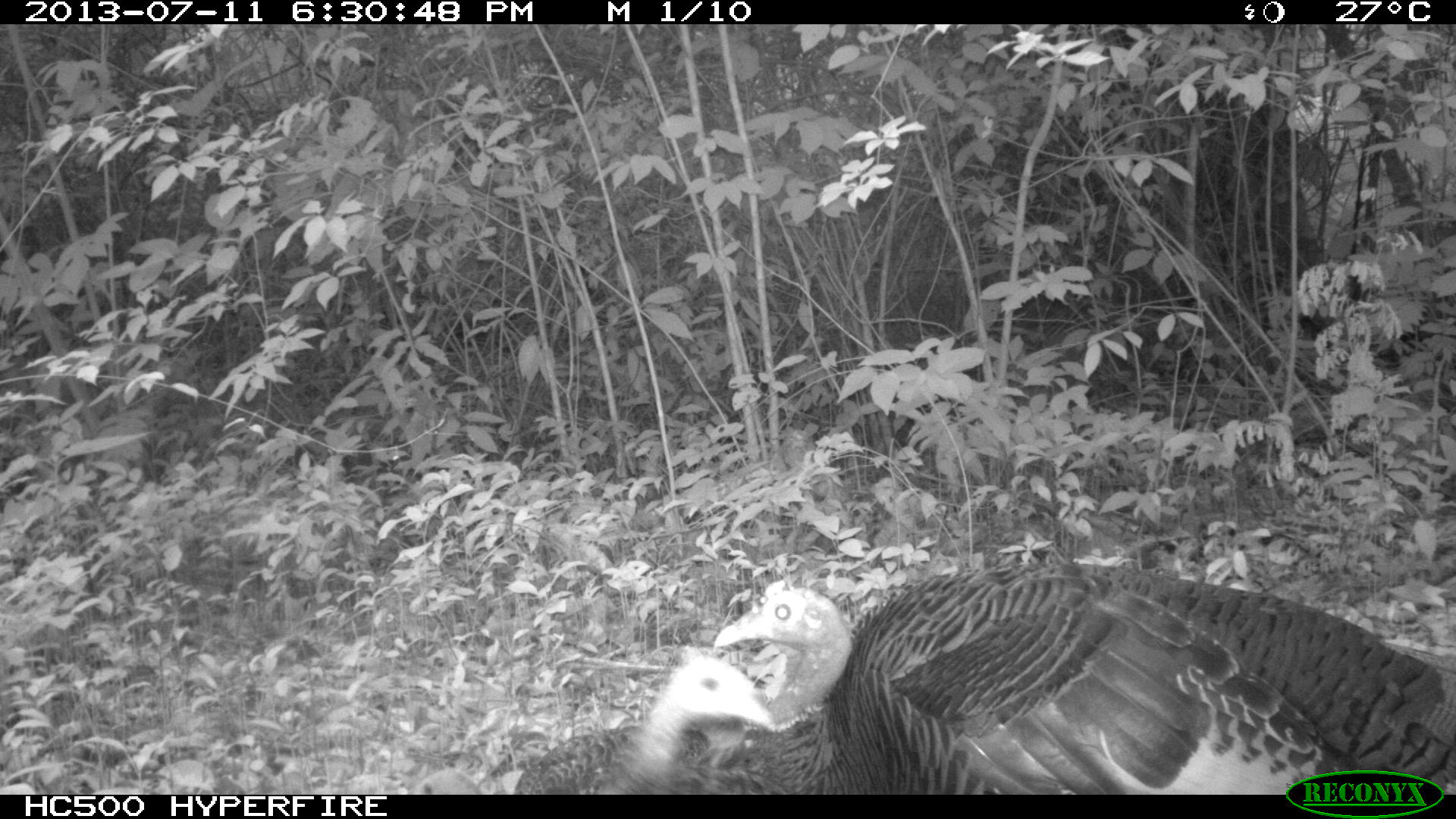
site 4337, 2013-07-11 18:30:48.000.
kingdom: Animalia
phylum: Chordata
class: Aves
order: Galliformes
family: Phasianidae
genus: Meleagris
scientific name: Meleagris ocellata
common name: ocellated turkey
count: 4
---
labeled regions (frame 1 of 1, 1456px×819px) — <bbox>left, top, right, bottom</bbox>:
meleagris ocellata: <bbox>711, 559, 1456, 793</bbox>; <bbox>511, 654, 777, 794</bbox>